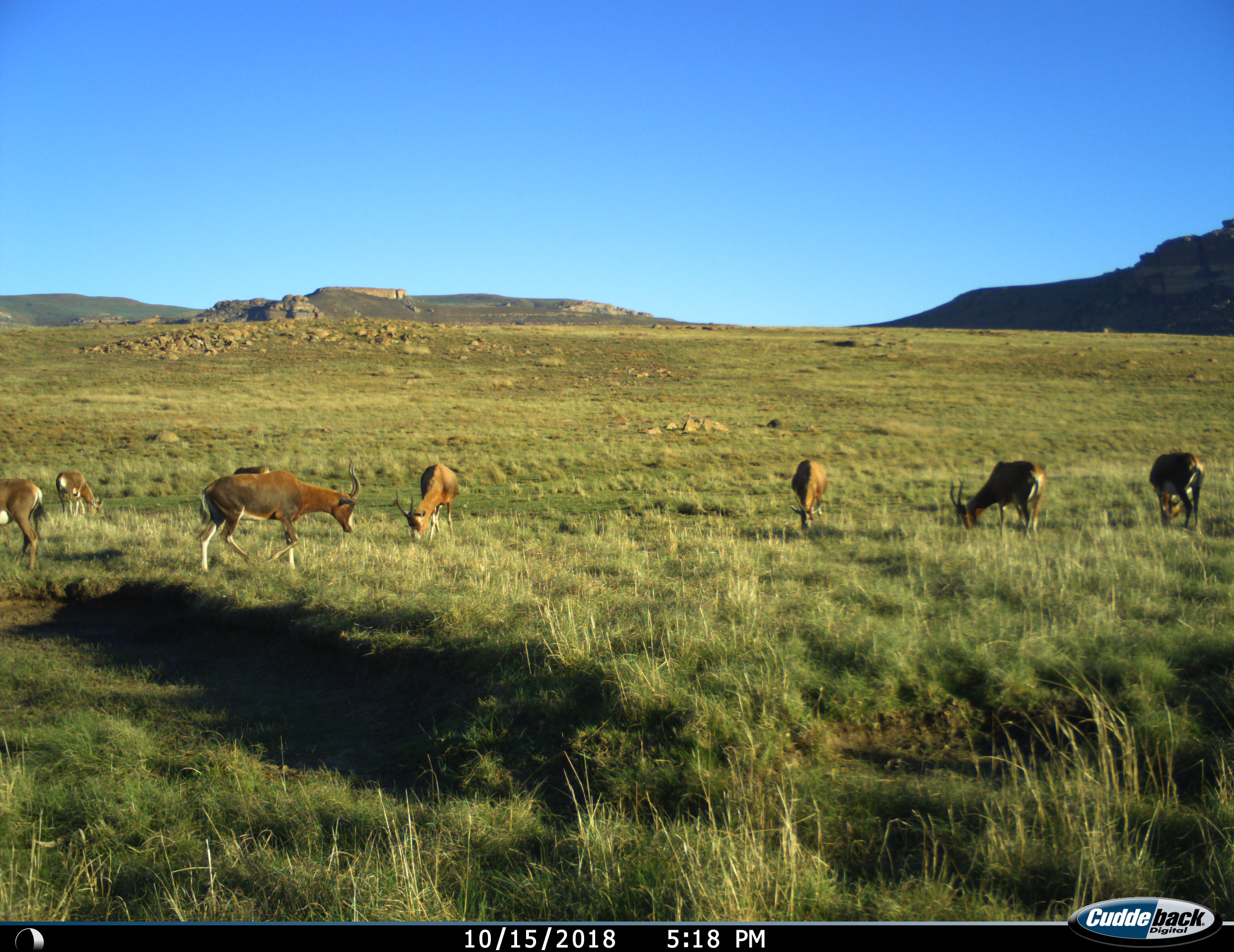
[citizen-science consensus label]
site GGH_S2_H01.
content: unidentified animal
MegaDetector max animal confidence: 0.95